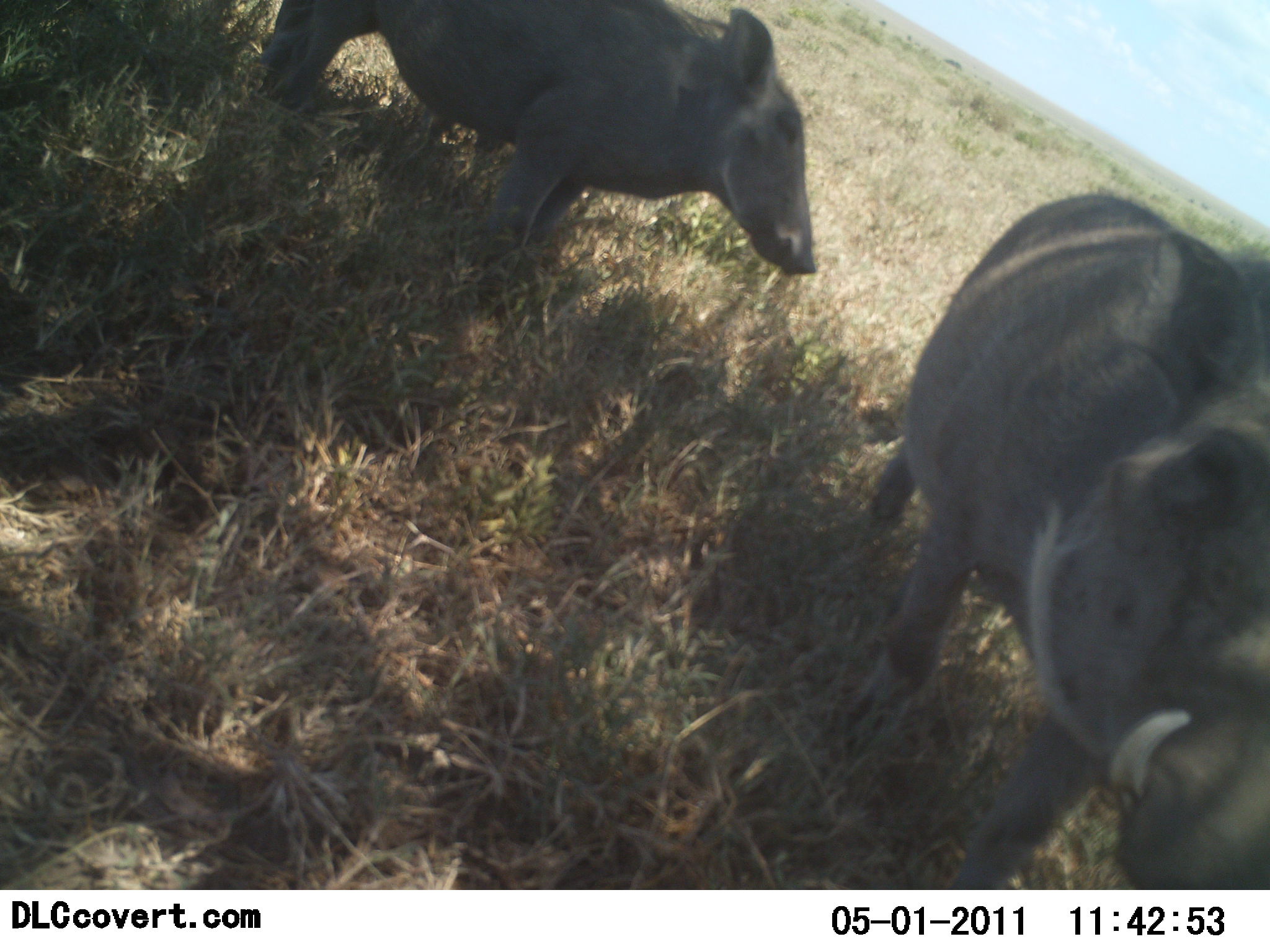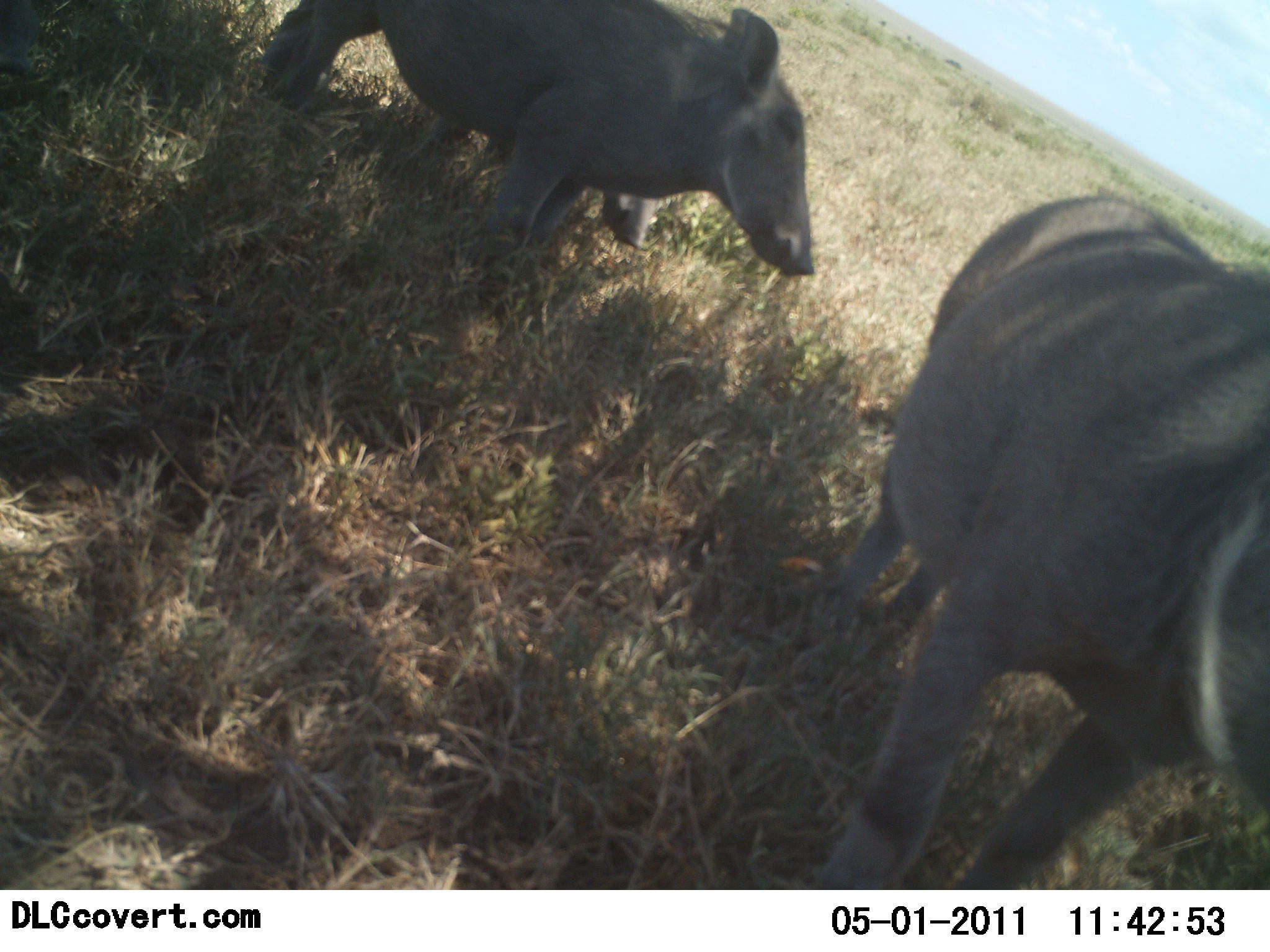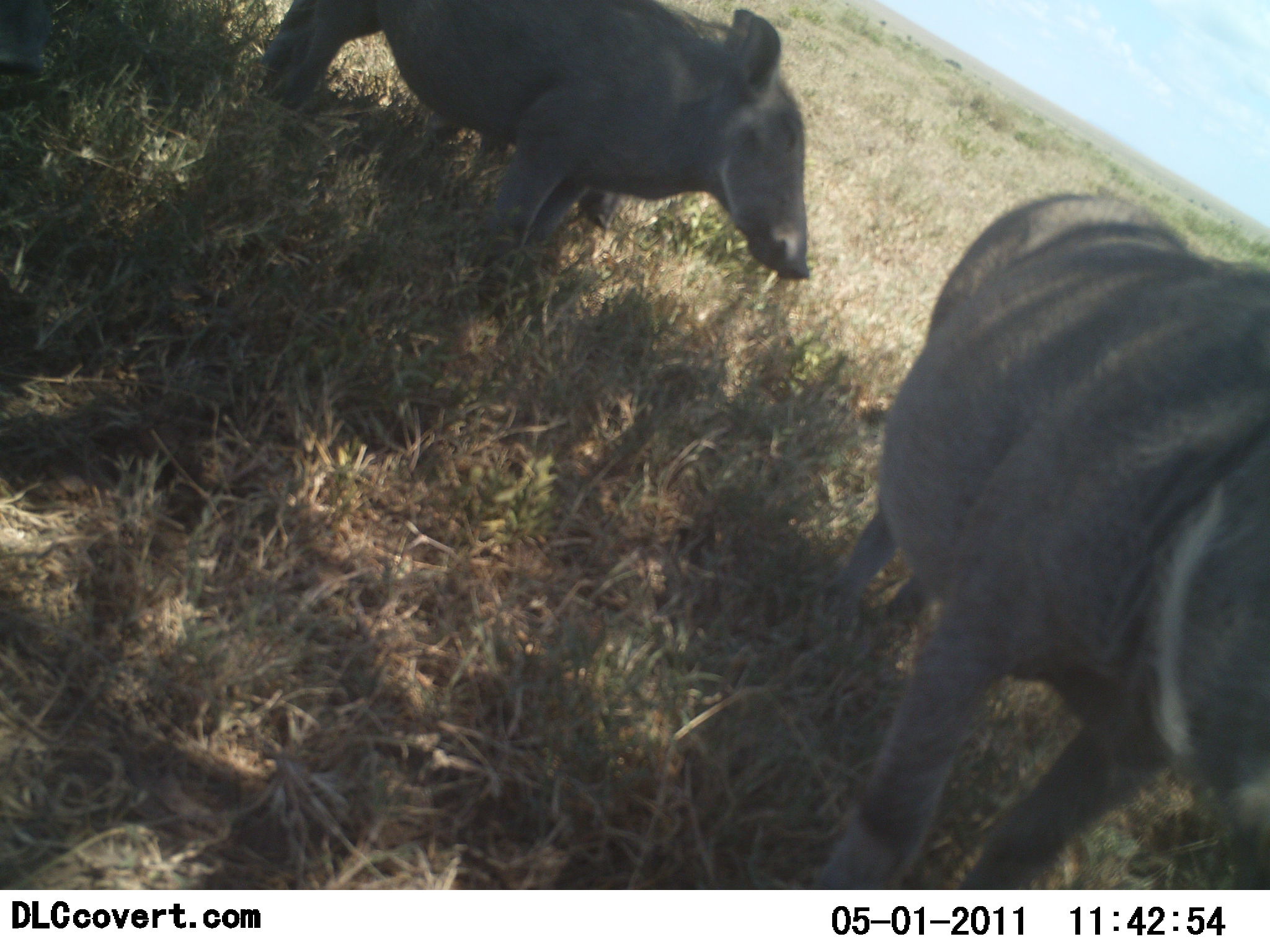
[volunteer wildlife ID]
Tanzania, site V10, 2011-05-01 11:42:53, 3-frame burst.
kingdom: Animalia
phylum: Chordata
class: Mammalia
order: Artiodactyla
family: Suidae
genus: Phacochoerus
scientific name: Phacochoerus africanus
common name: warthog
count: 3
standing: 100%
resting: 0%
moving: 8%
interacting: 0%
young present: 33%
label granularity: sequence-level